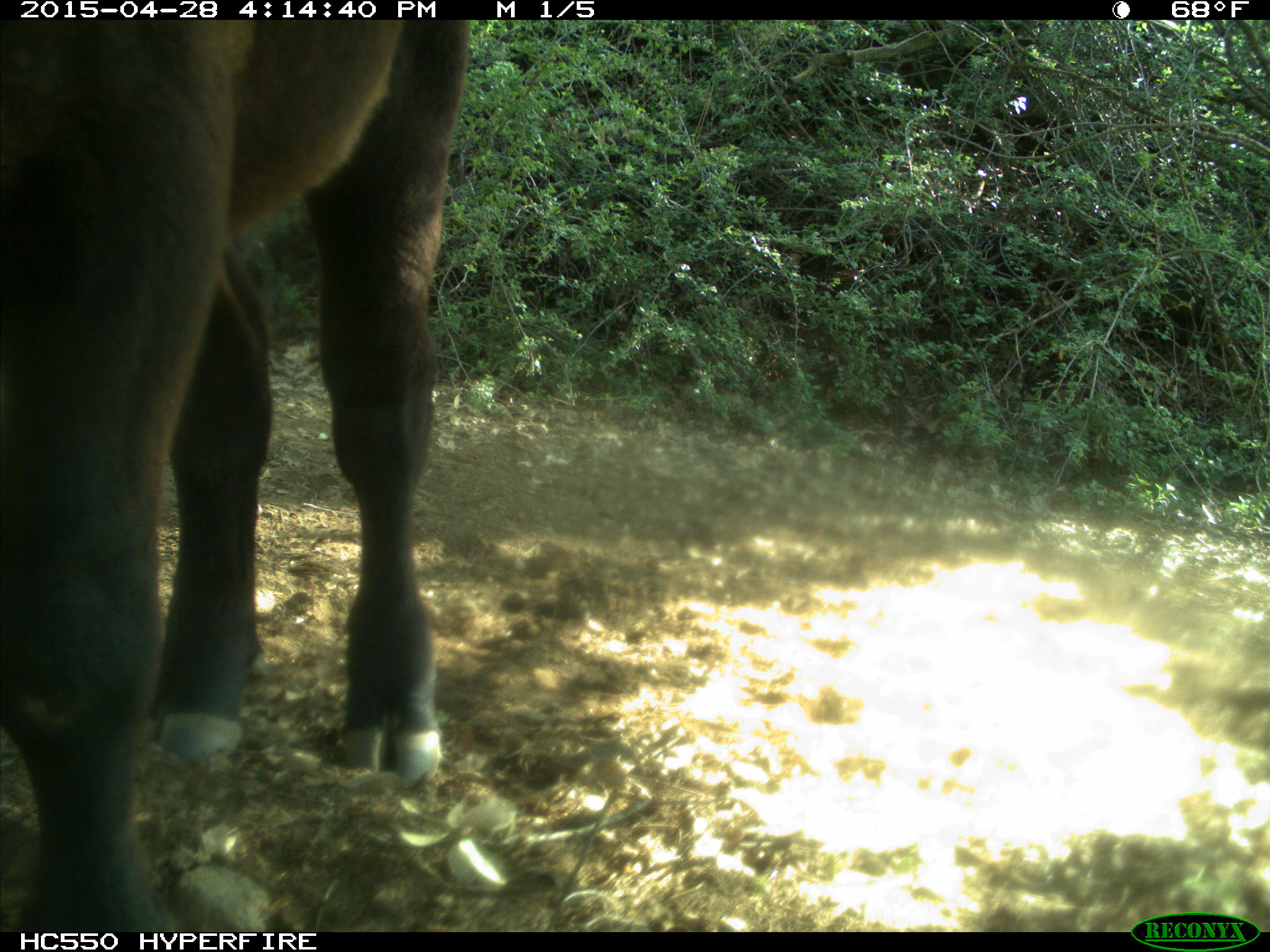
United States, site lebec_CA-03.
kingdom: Animalia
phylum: Chordata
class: Mammalia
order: Artiodactyla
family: Bovidae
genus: Bos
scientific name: Bos taurus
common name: domestic cow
Bos taurus (domestic cow).